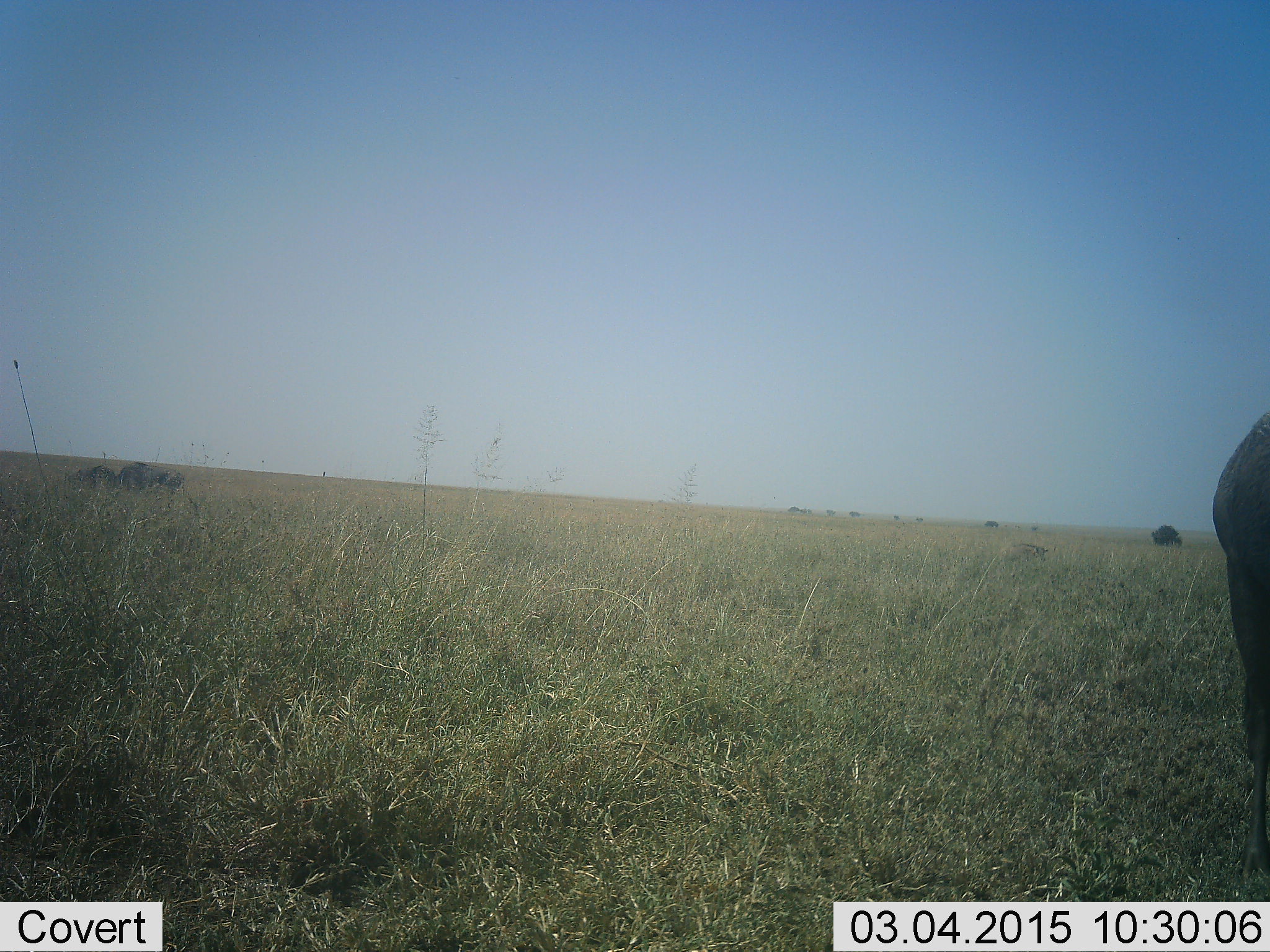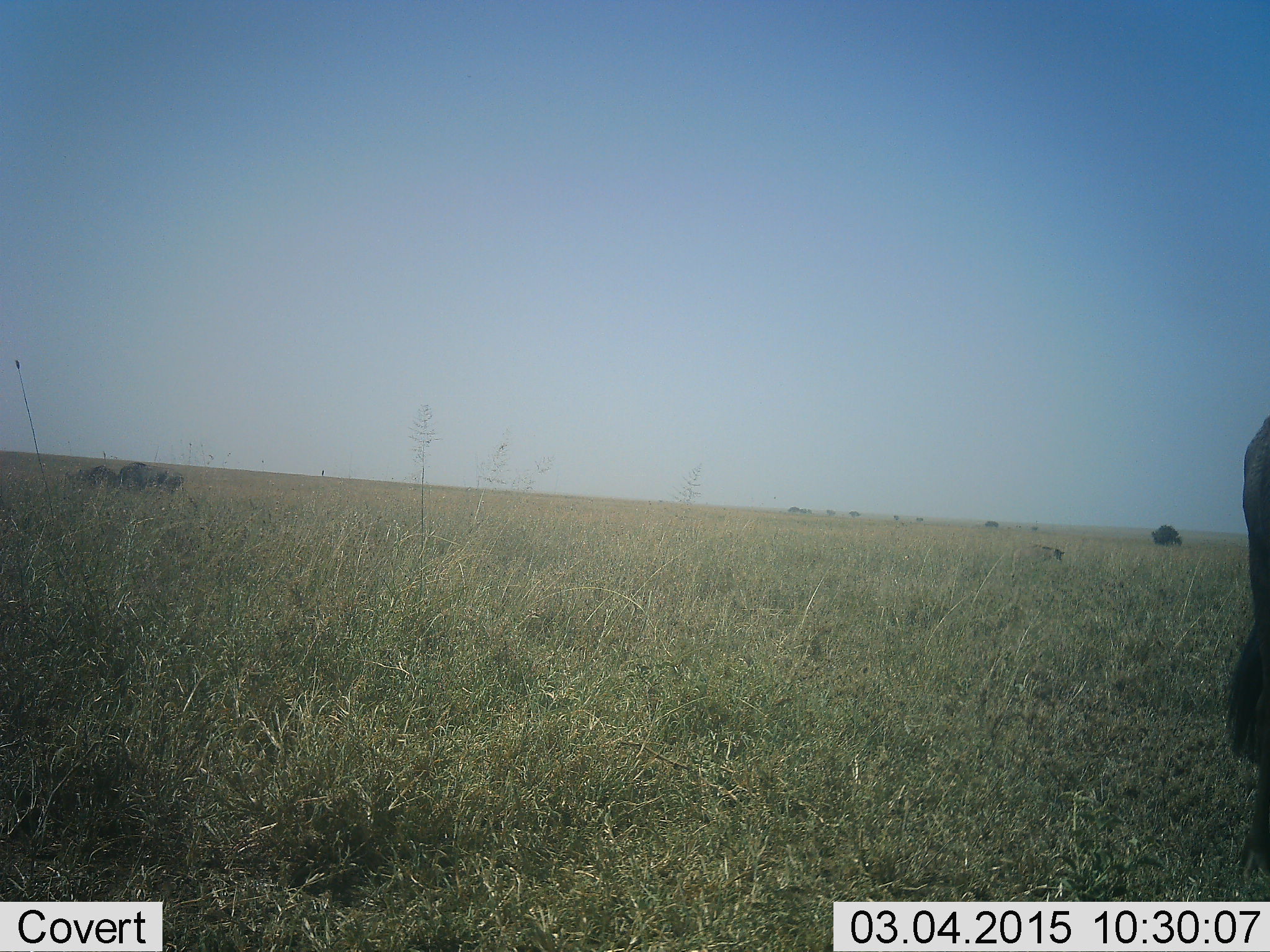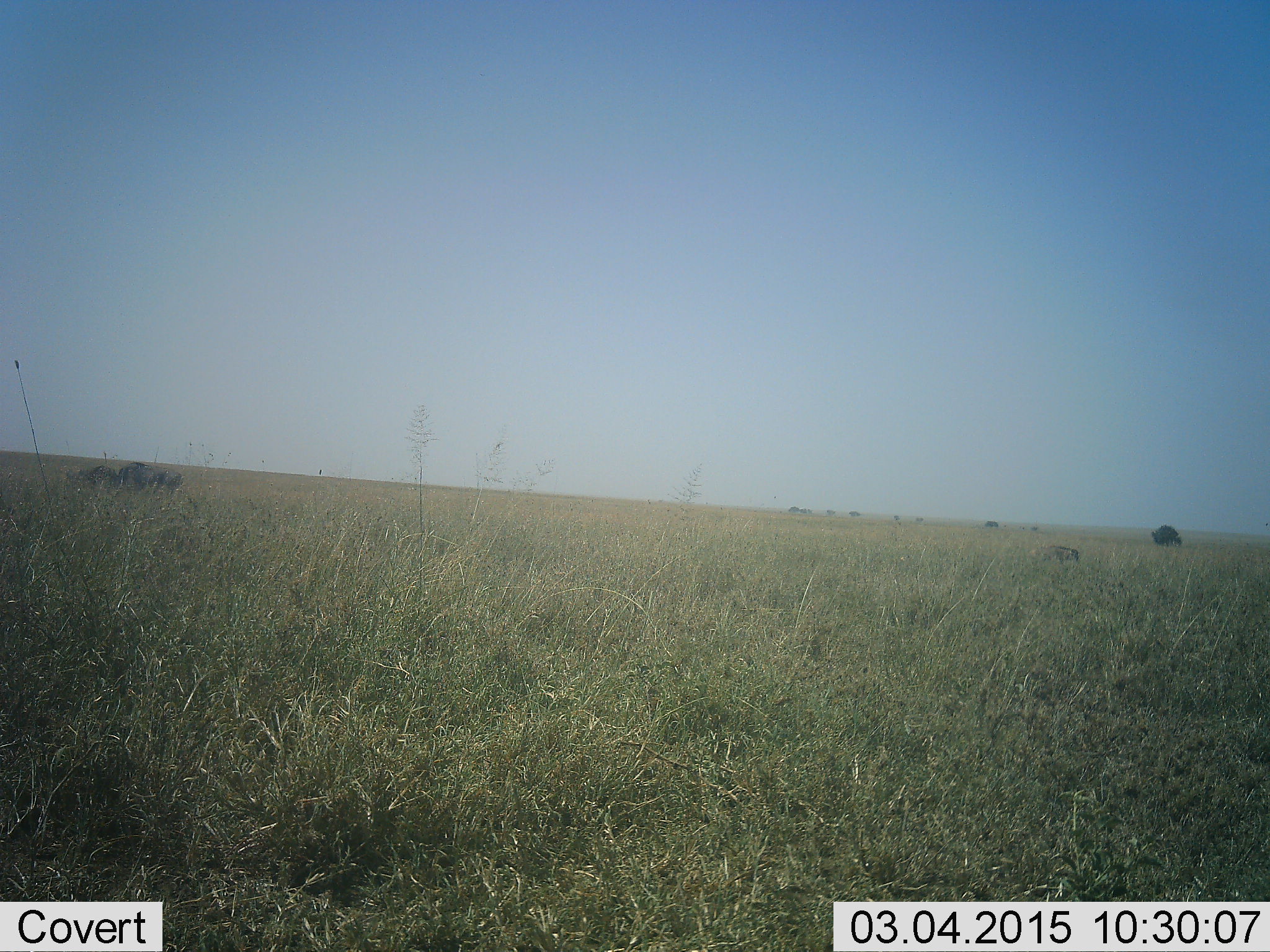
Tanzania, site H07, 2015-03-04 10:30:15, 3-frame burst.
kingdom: Animalia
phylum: Chordata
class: Mammalia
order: Artiodactyla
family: Bovidae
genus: Connochaetes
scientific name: Connochaetes taurinus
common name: blue wildebeest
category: wildebeest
Wildebeest (blue wildebeest) (Connochaetes taurinus), count 3. Behavior (volunteer vote fractions): standing 69%, resting 0%, moving 69%, interacting 0%. Young present (vote fraction): 31%. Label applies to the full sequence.